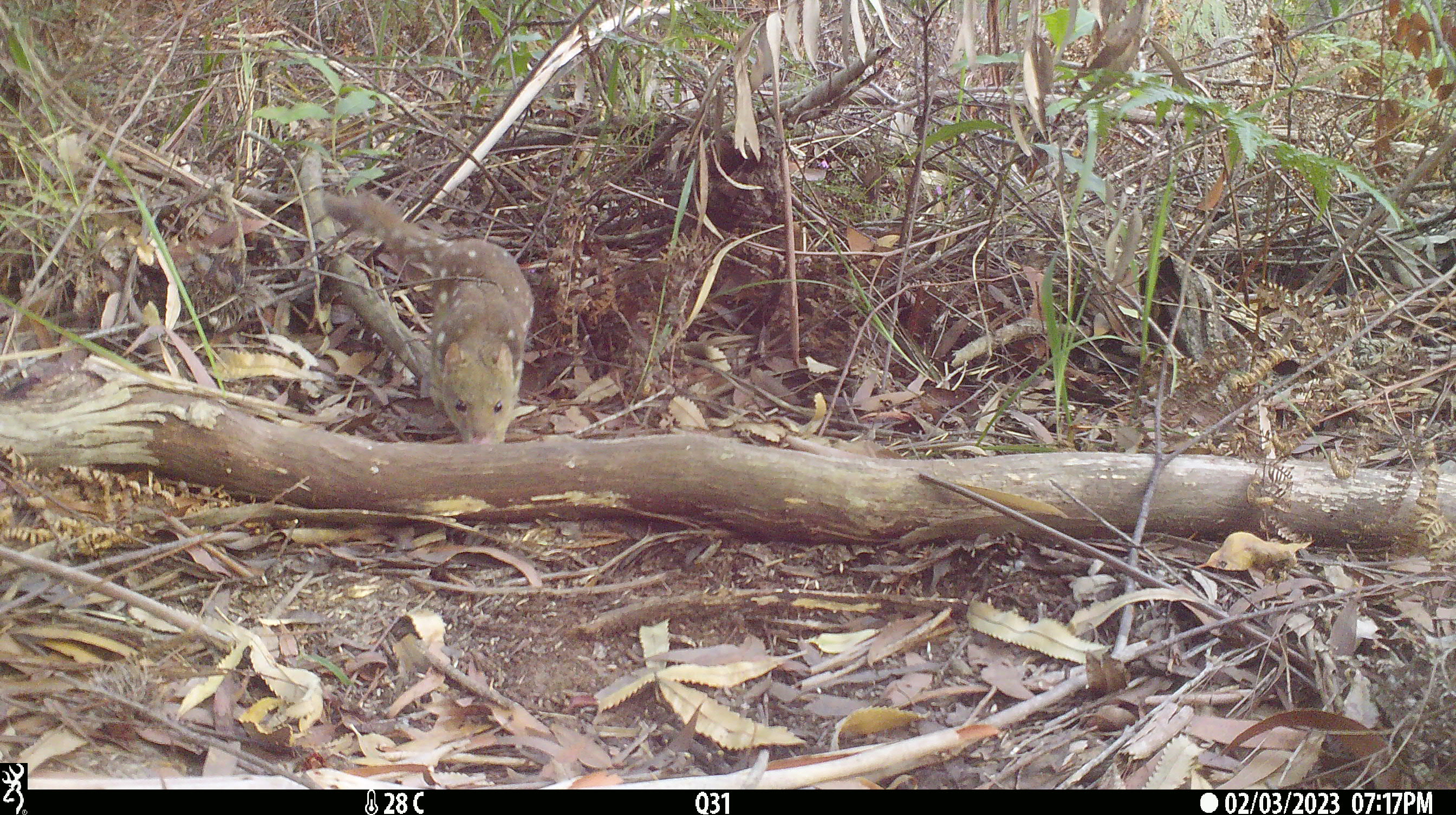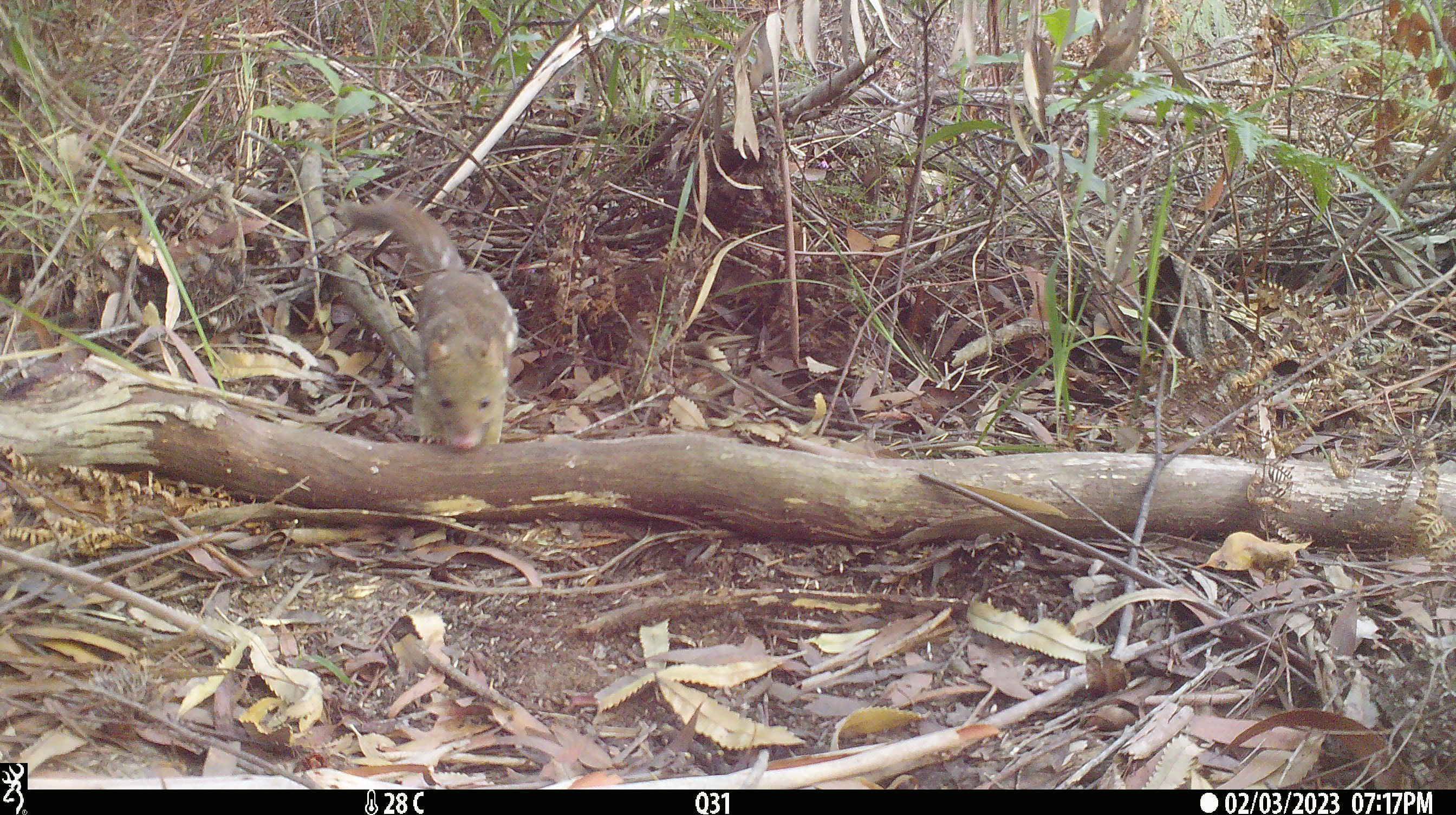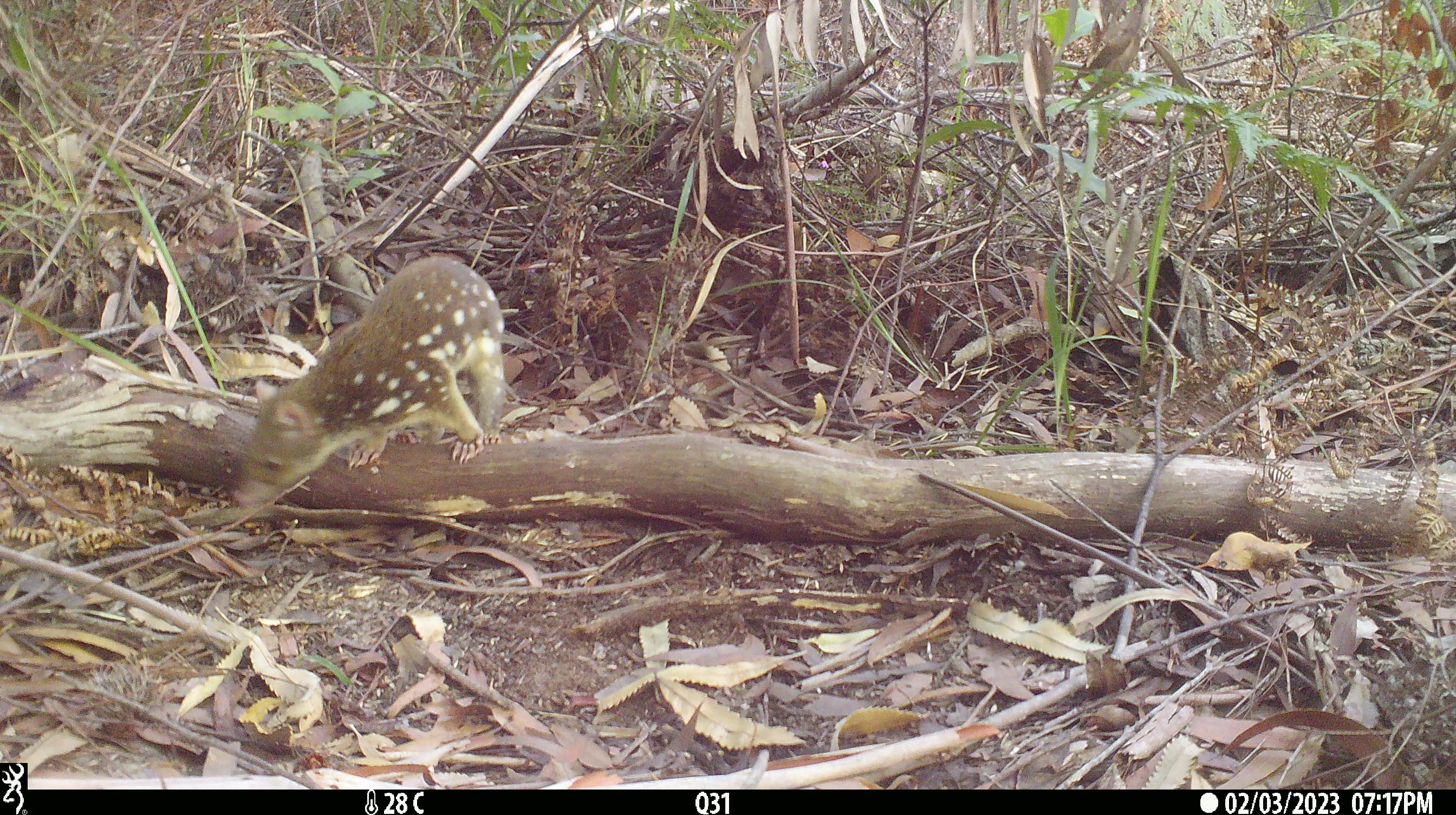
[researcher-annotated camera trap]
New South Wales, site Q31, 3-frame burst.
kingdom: Animalia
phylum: Chordata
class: Mammalia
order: Dasyuromorphia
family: Dasyuridae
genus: Dasyurus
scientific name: Dasyurus maculatus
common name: spotted-tailed quoll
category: quoll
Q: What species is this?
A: Quoll (spotted-tailed quoll) (Dasyurus maculatus).